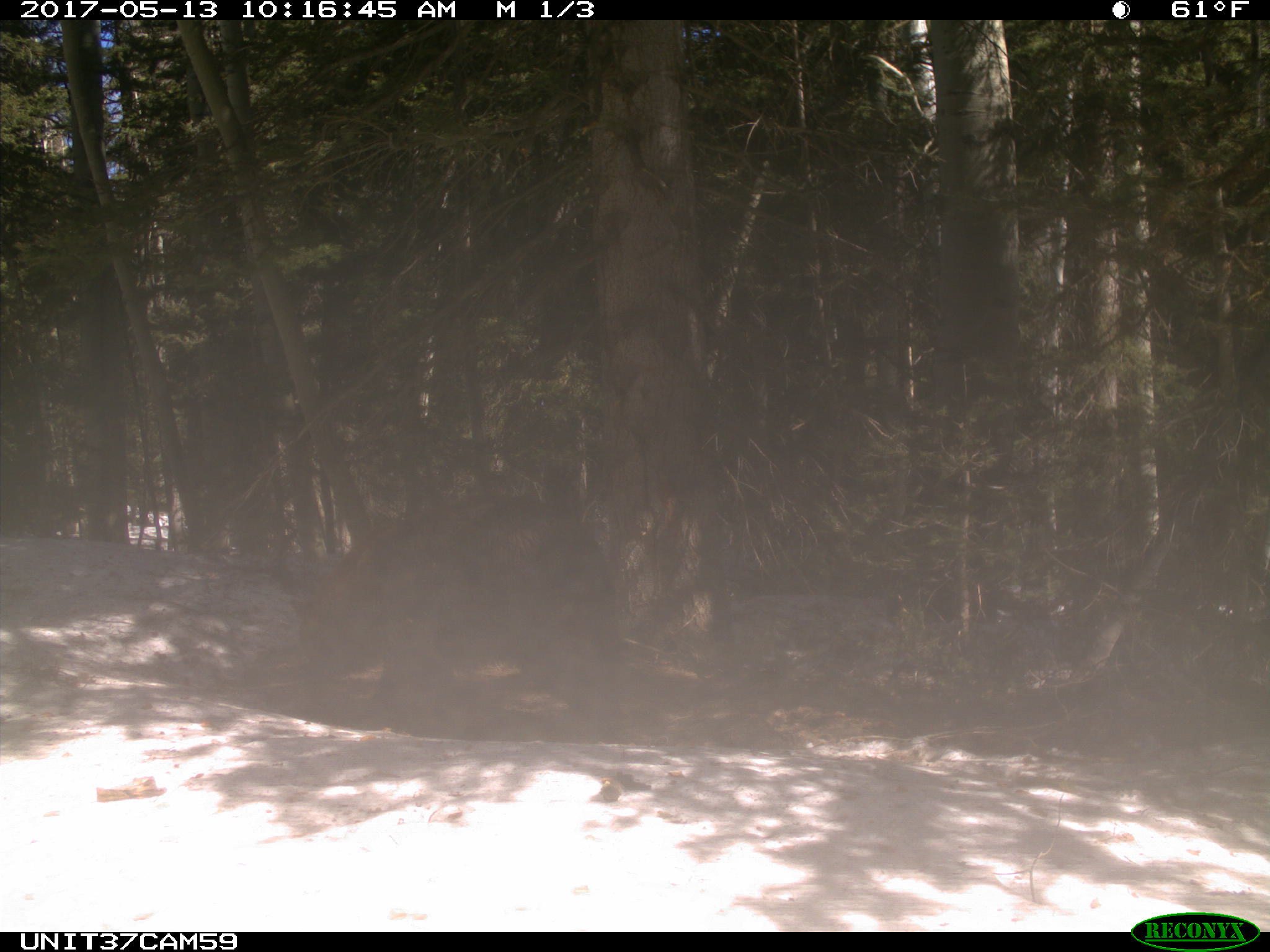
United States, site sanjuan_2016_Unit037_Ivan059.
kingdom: Animalia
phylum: Chordata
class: Mammalia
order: Carnivora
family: Ursidae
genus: Ursus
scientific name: Ursus americanus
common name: american black bear